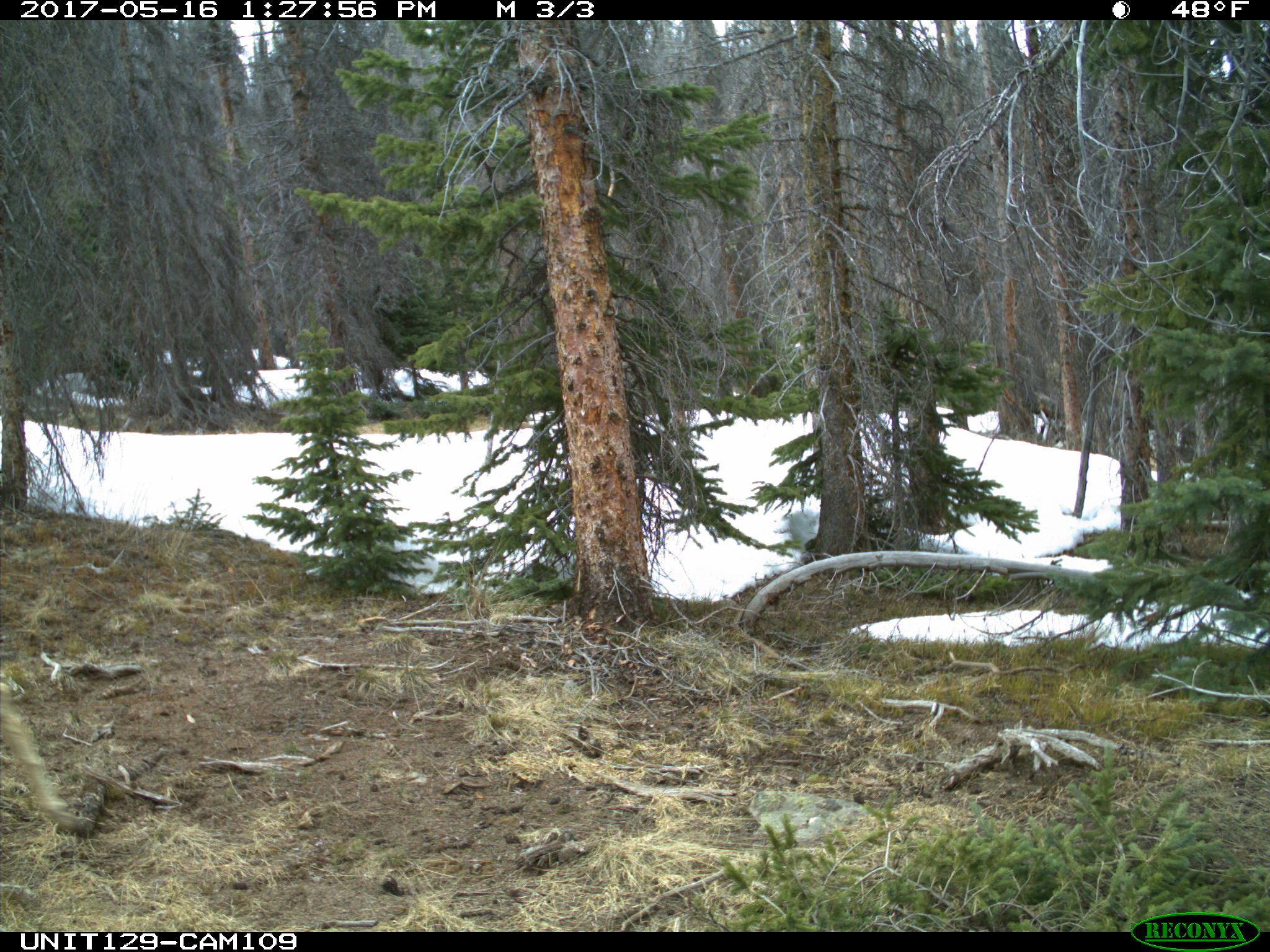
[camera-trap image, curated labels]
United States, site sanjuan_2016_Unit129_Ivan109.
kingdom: Animalia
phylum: Chordata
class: Mammalia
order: Artiodactyla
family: Cervidae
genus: Odocoileus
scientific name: Odocoileus hemionus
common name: mule deer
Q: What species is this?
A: Odocoileus hemionus (mule deer).